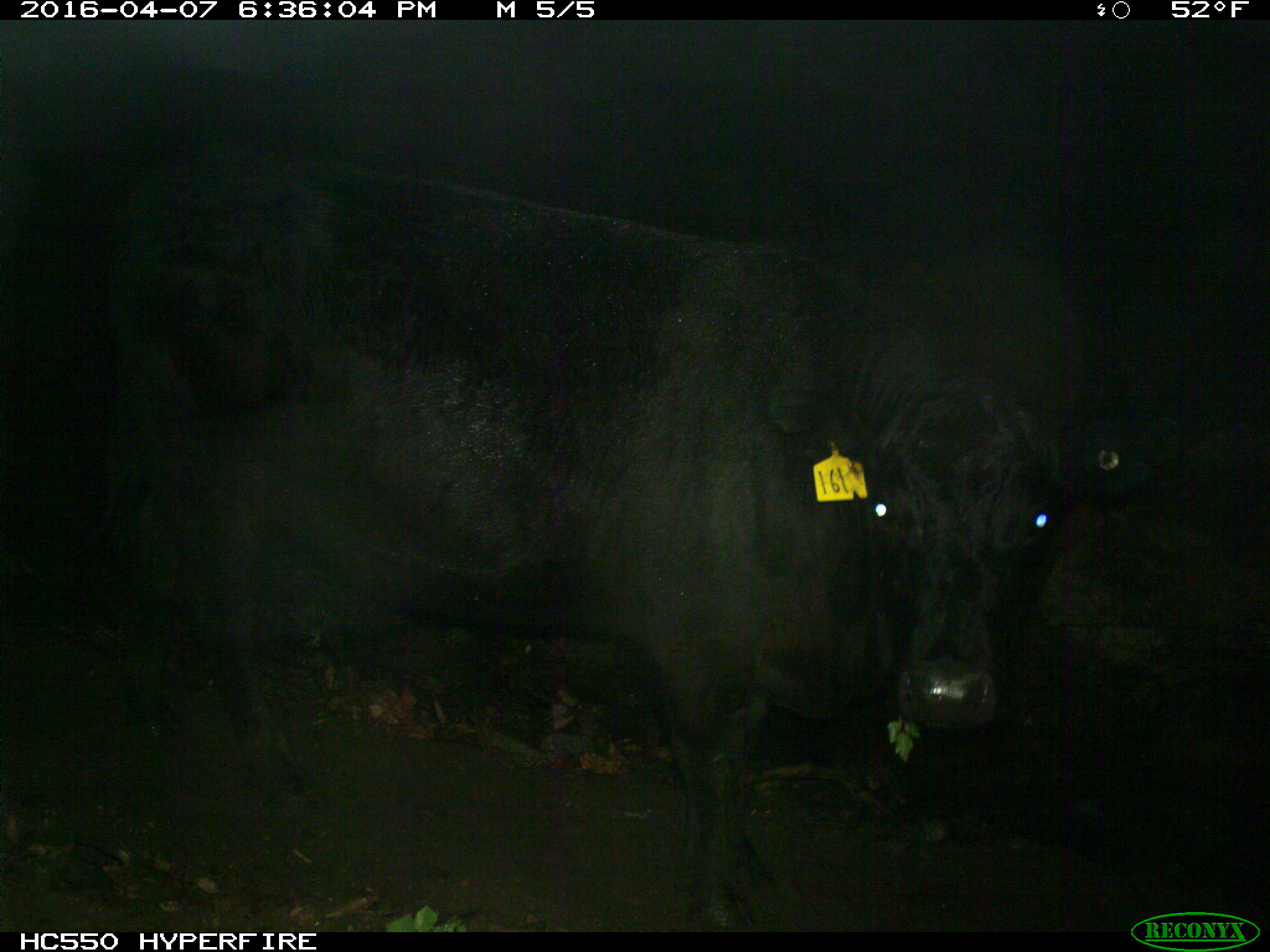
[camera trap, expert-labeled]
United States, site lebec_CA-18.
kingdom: Animalia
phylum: Chordata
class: Mammalia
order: Artiodactyla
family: Bovidae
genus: Bos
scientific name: Bos taurus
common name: domestic cow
Bos taurus (domestic cow).